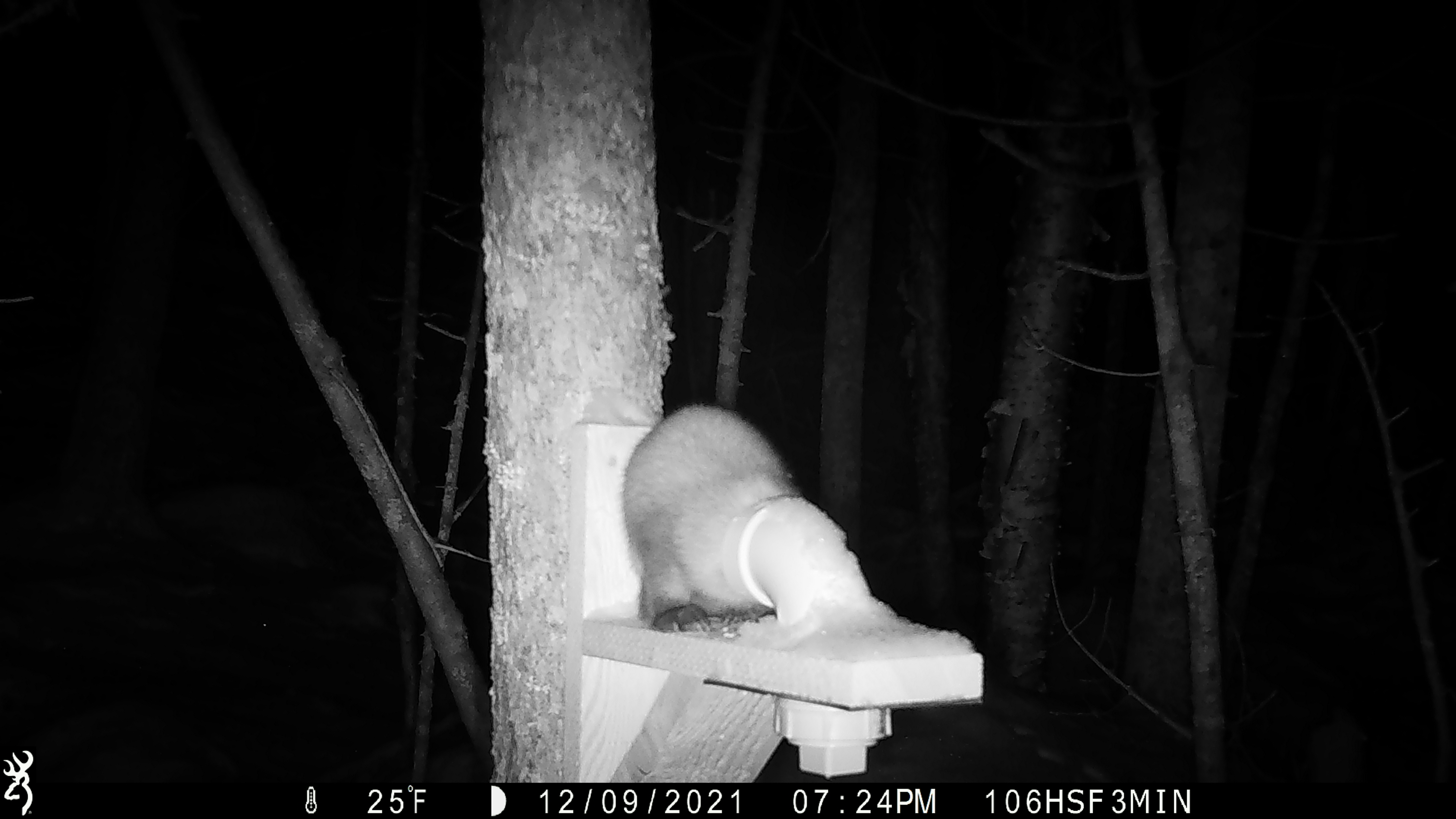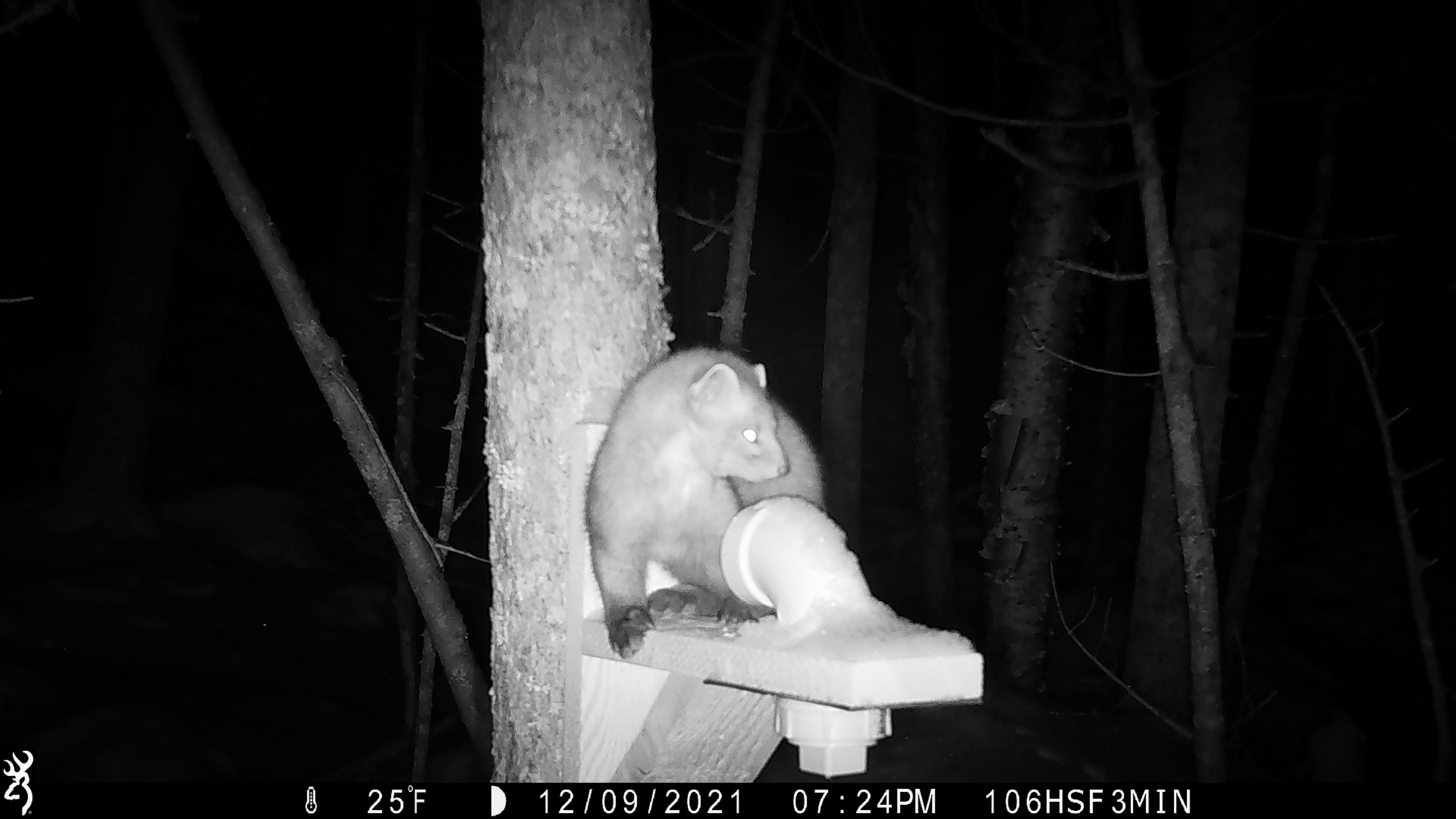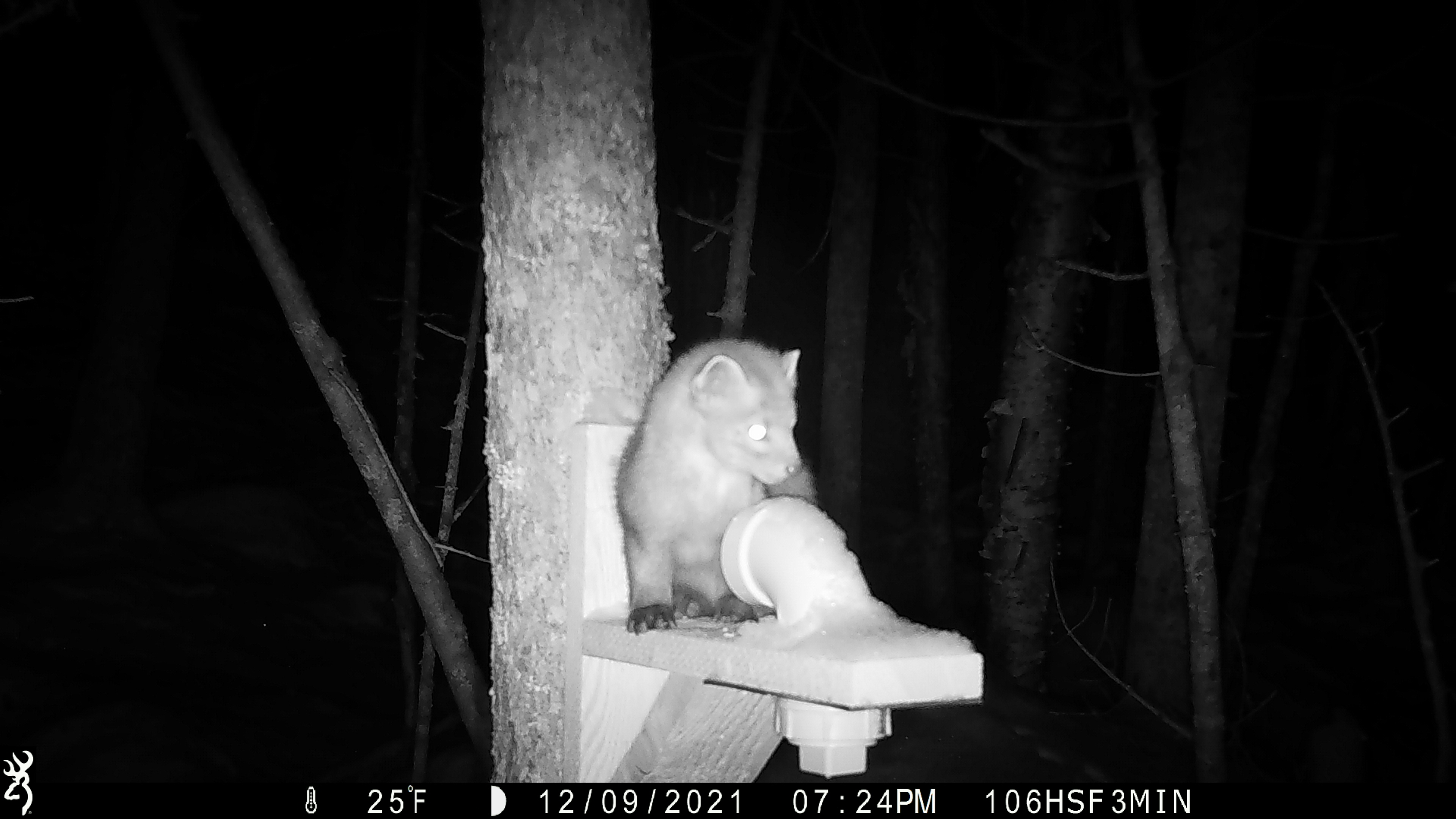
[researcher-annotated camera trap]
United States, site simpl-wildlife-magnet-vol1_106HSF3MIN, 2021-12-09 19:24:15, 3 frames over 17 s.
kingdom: Animalia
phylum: Chordata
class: Mammalia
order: Carnivora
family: Mustelidae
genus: Martes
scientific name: Martes americana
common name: american marten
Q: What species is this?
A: American marten (Martes americana).